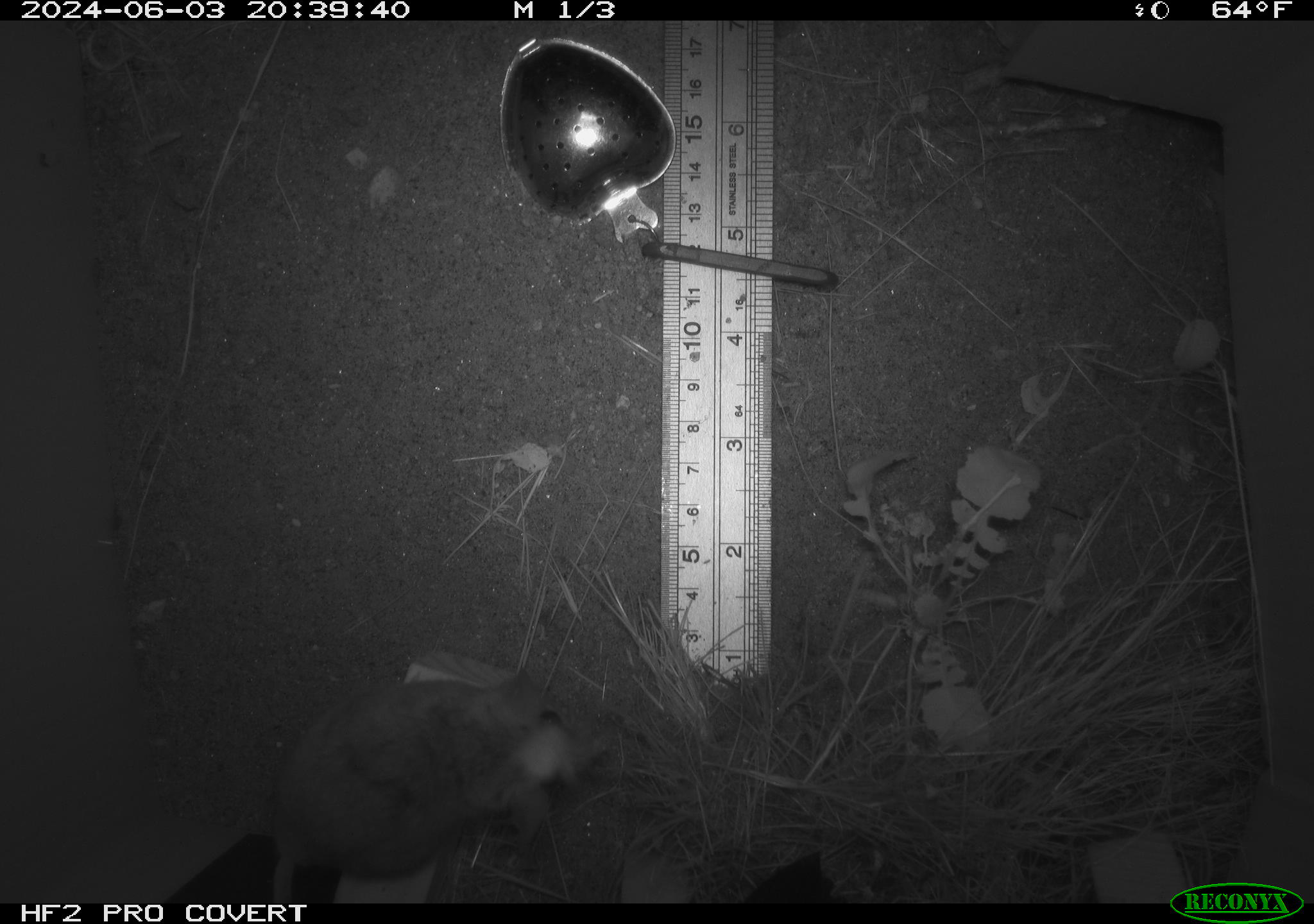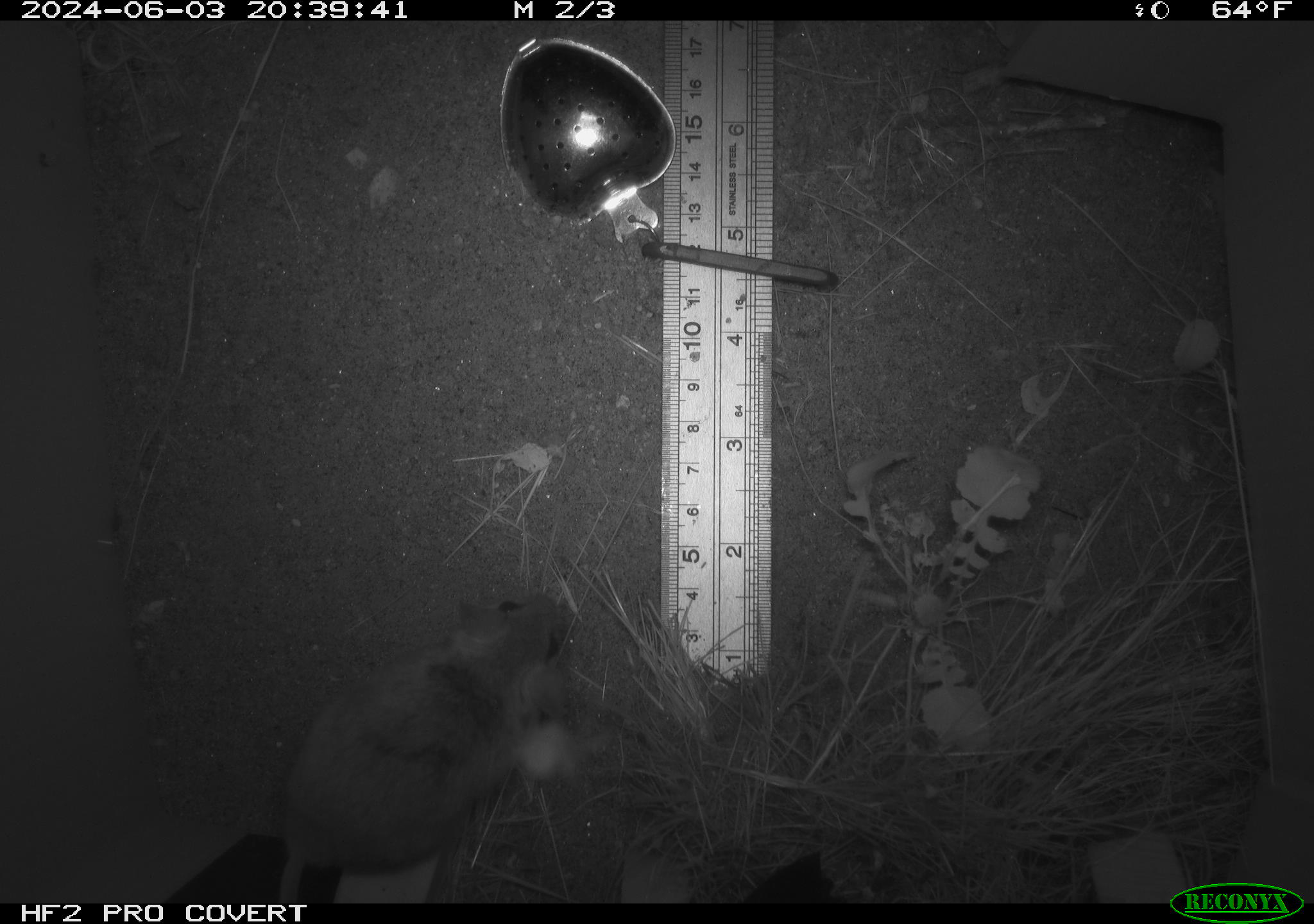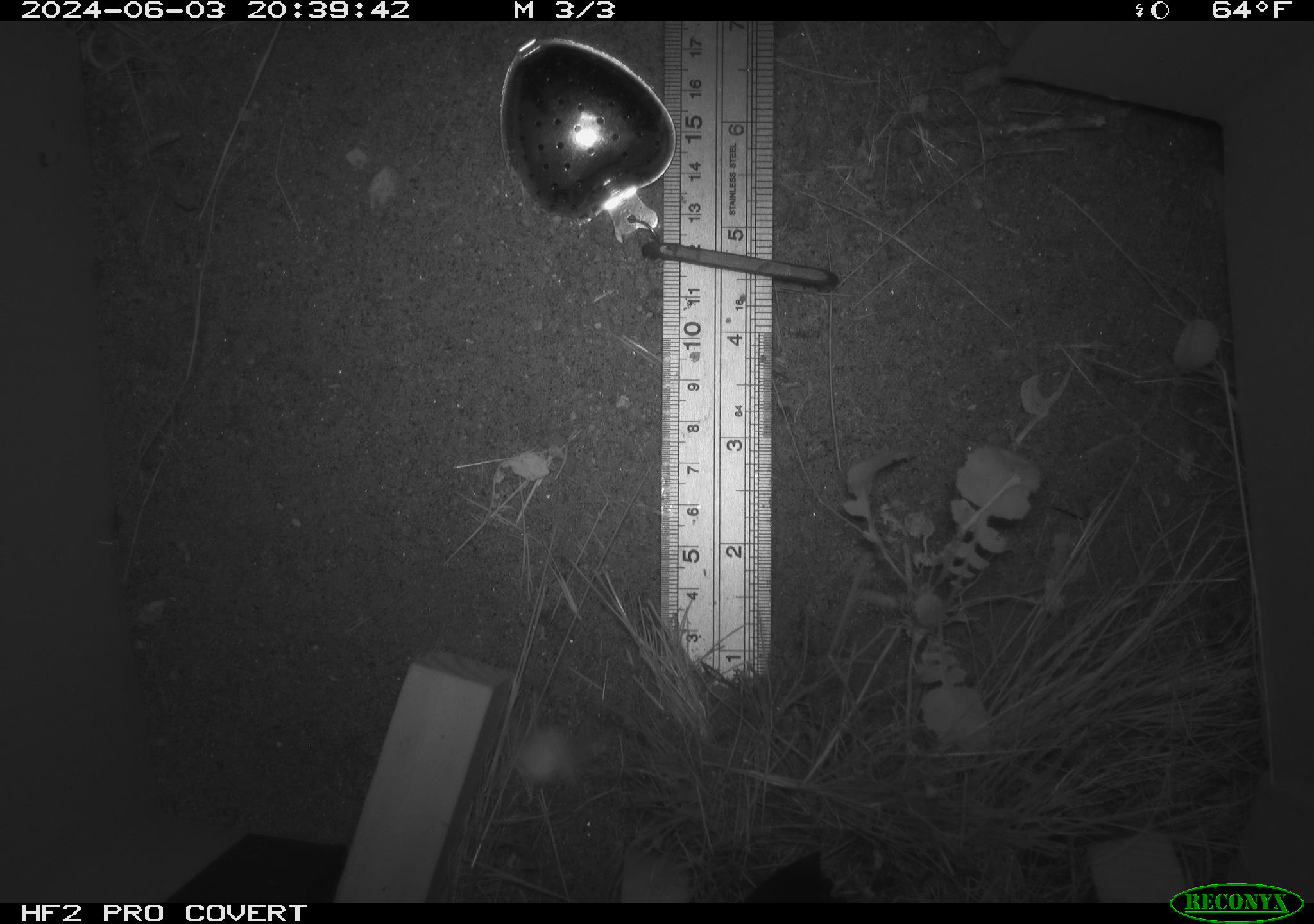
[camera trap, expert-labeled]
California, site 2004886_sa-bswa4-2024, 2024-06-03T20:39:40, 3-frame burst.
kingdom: Animalia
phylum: Chordata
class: Mammalia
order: Rodentia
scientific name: Rodentia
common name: rodent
Rodent (Rodentia).